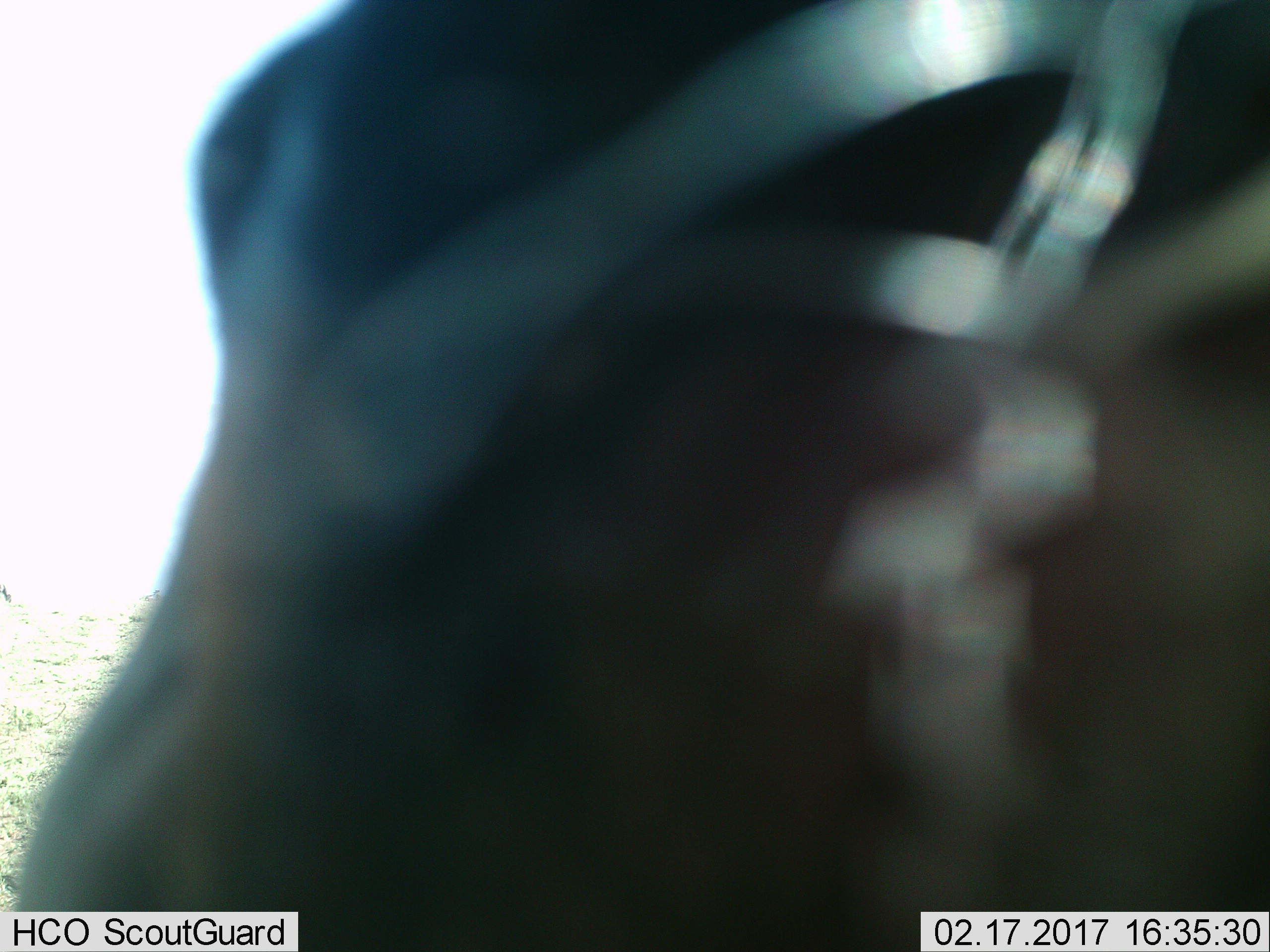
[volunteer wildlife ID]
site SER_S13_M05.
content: unidentified animal